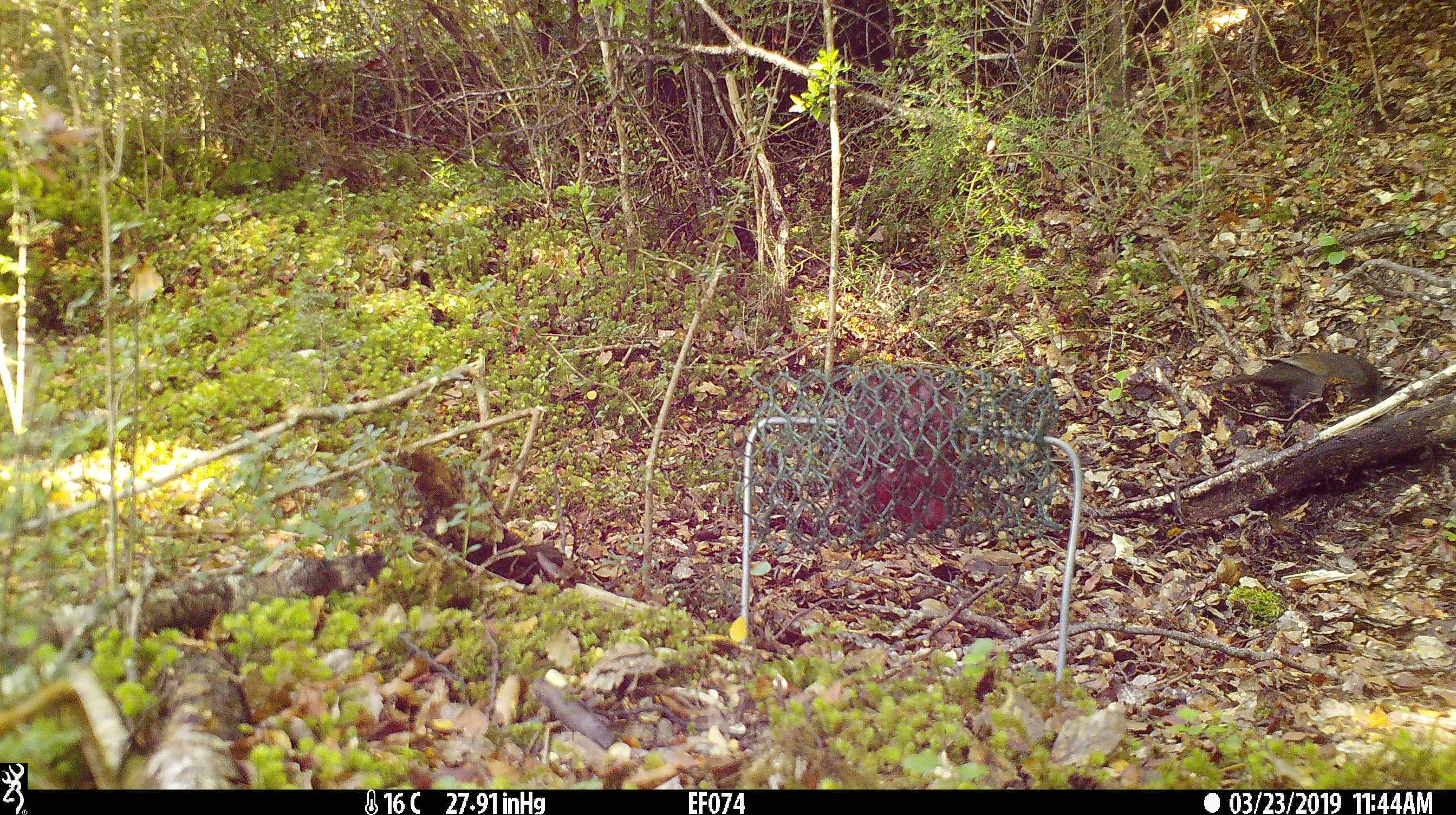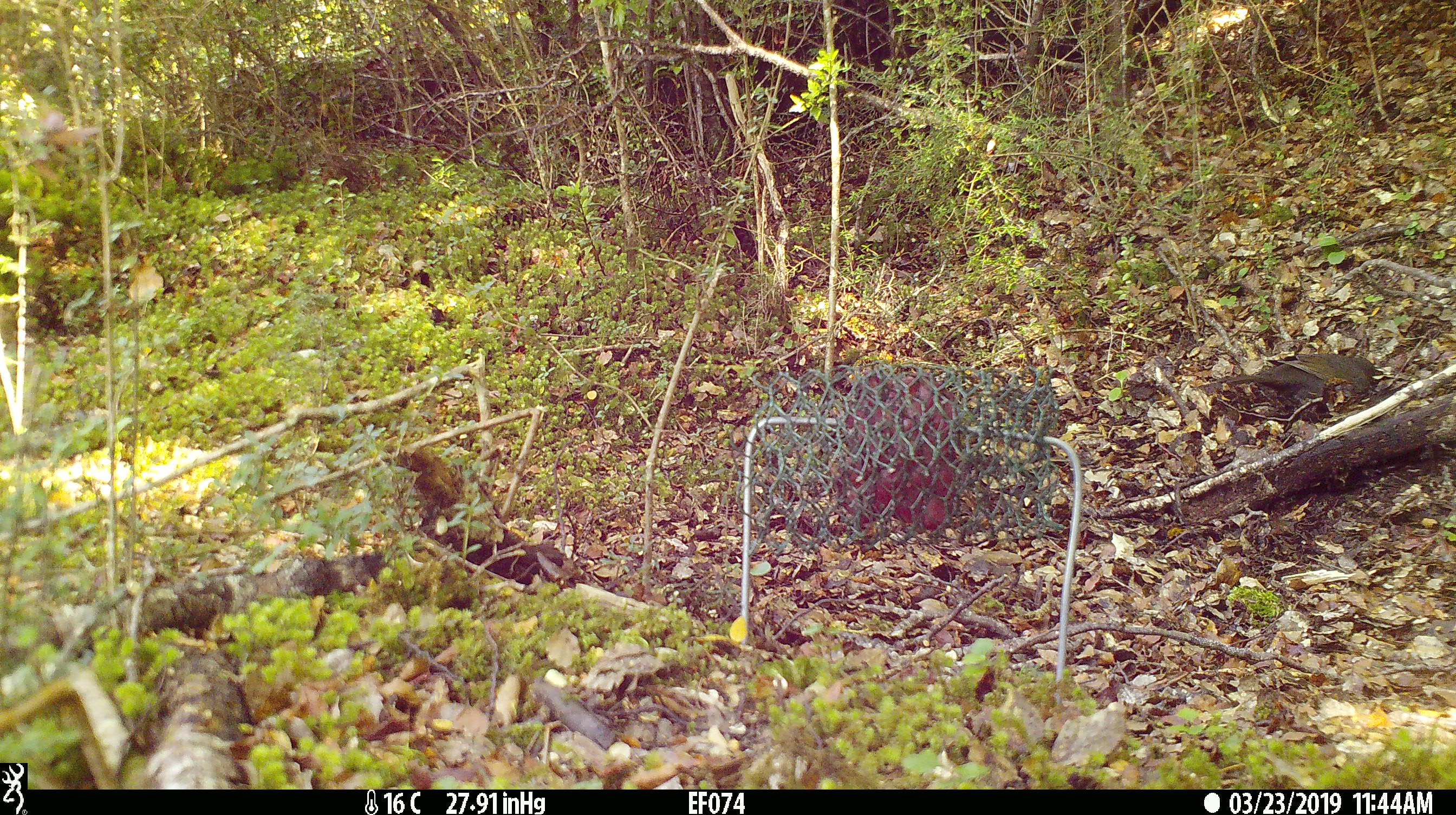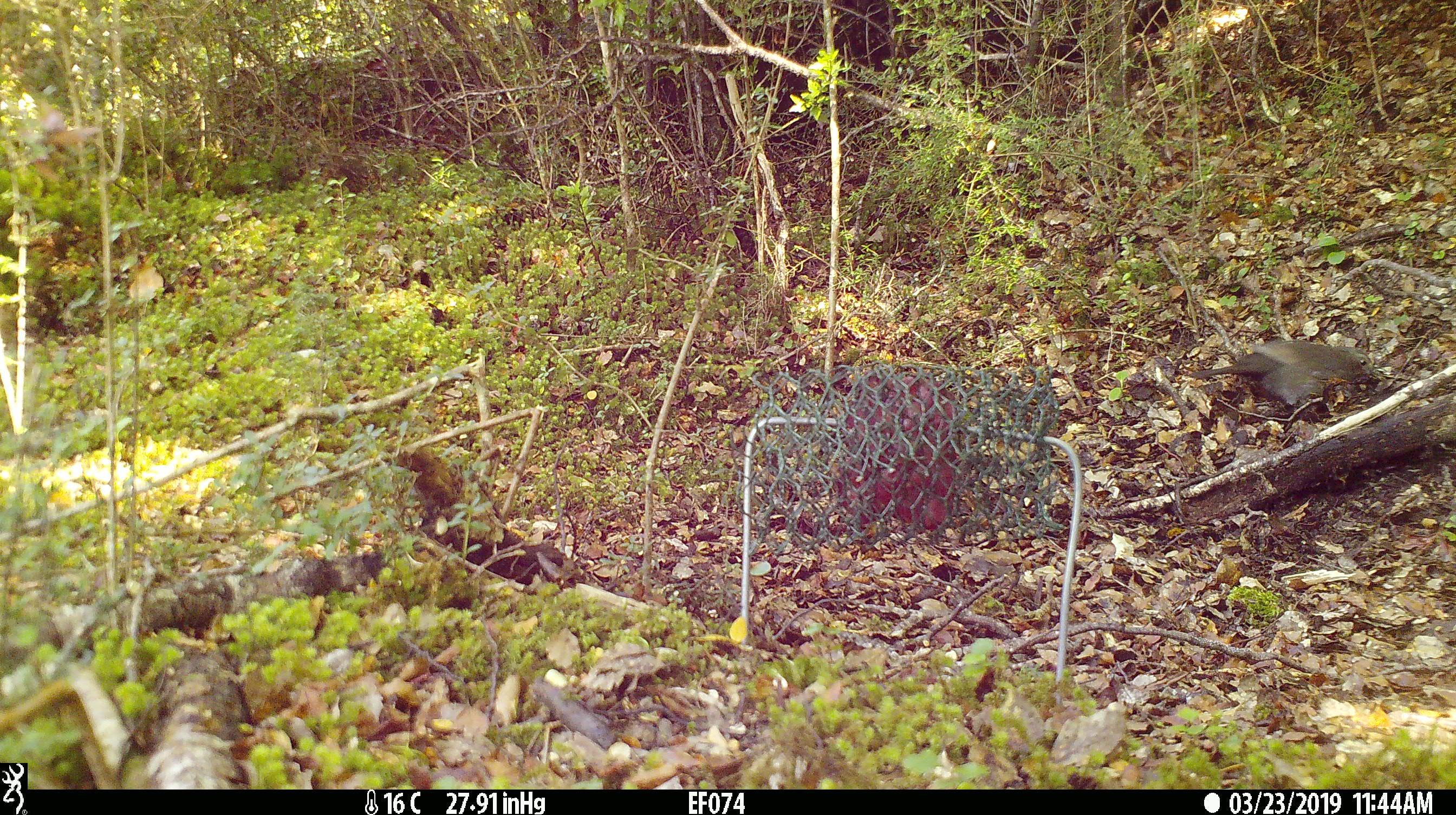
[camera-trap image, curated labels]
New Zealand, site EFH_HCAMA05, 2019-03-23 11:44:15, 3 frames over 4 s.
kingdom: Animalia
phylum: Chordata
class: Aves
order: Passeriformes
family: Turdidae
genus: Turdus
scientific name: Turdus merula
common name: eurasian blackbird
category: blackbird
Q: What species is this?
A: Blackbird (eurasian blackbird) (Turdus merula).